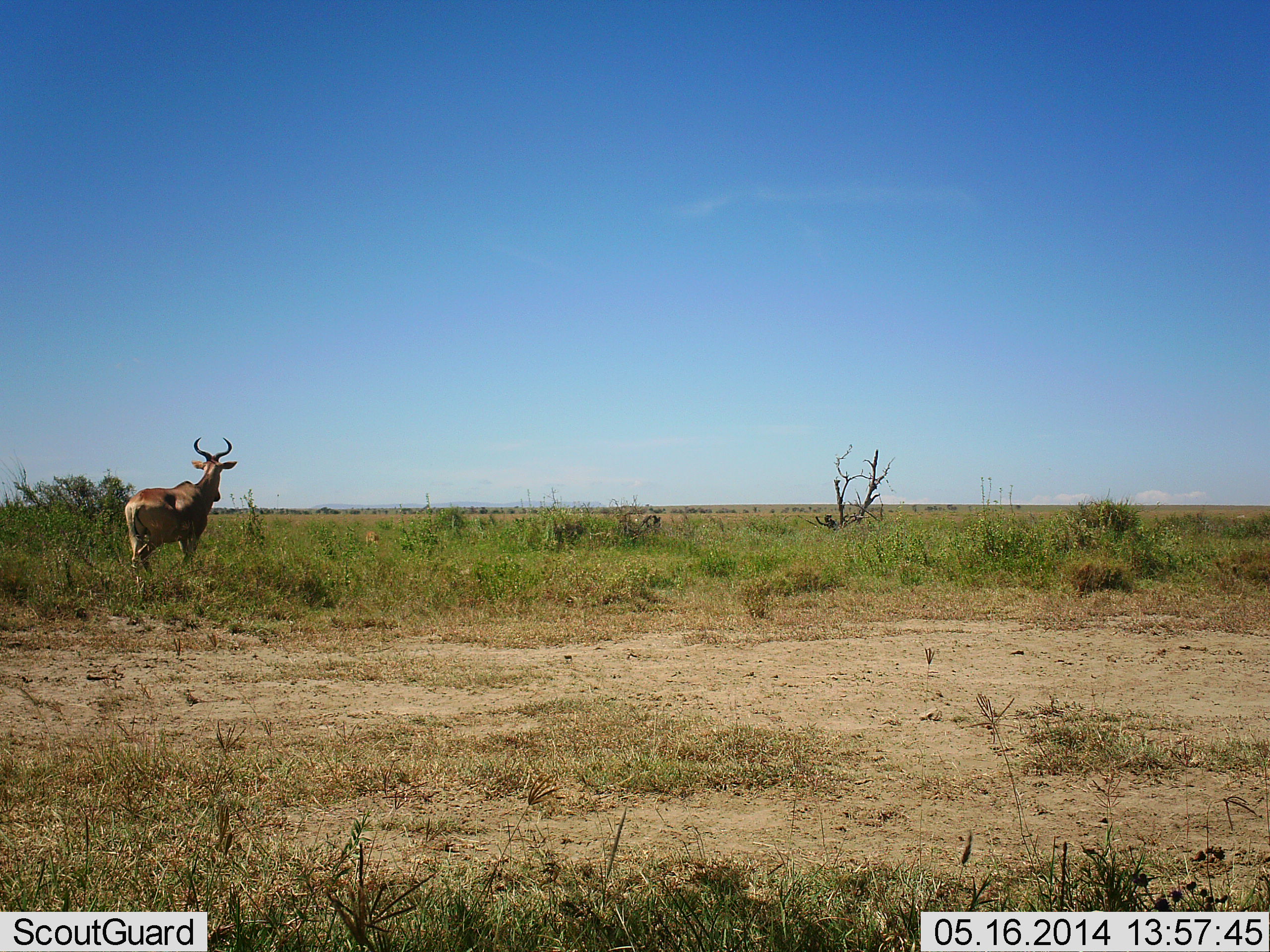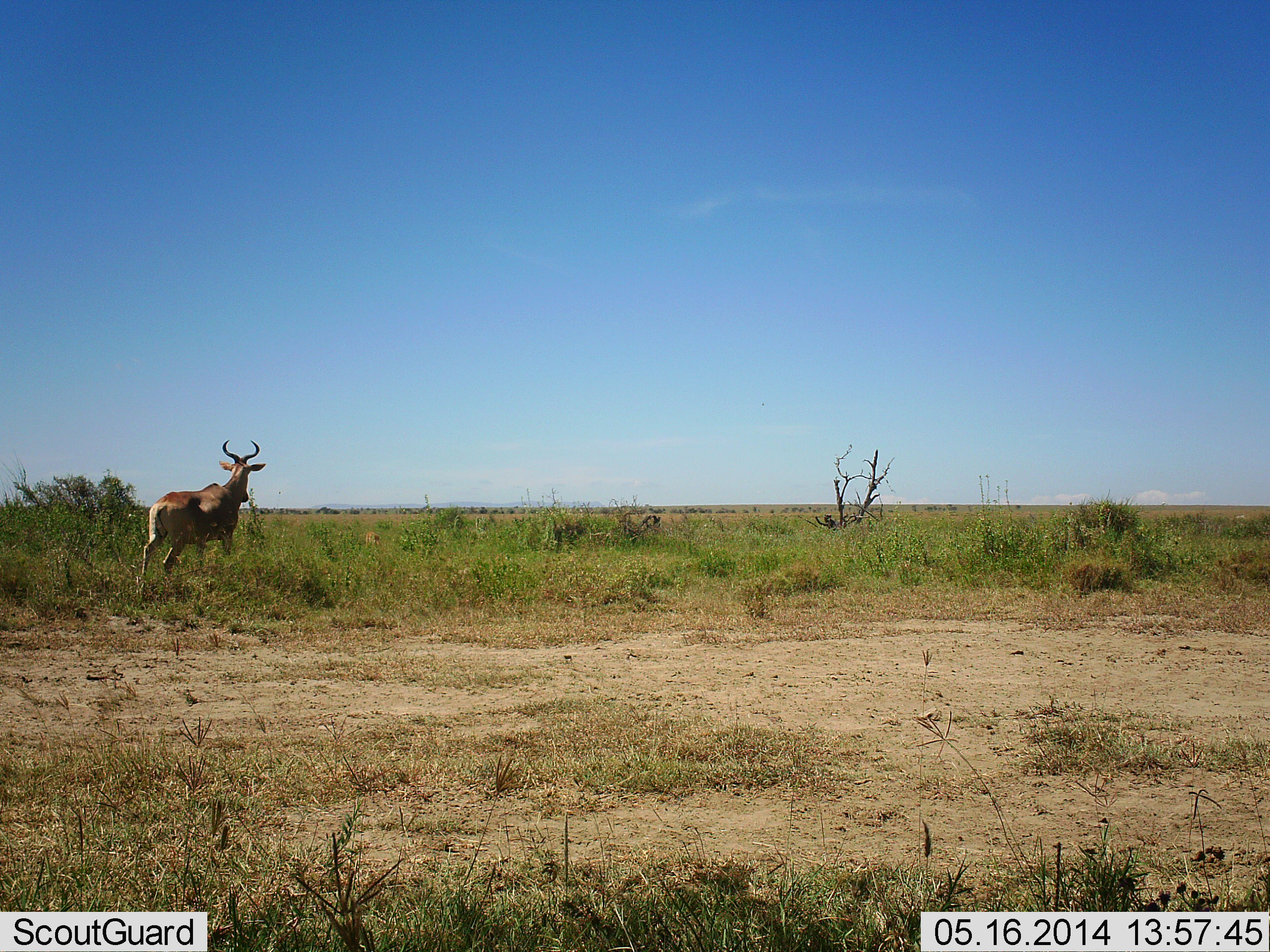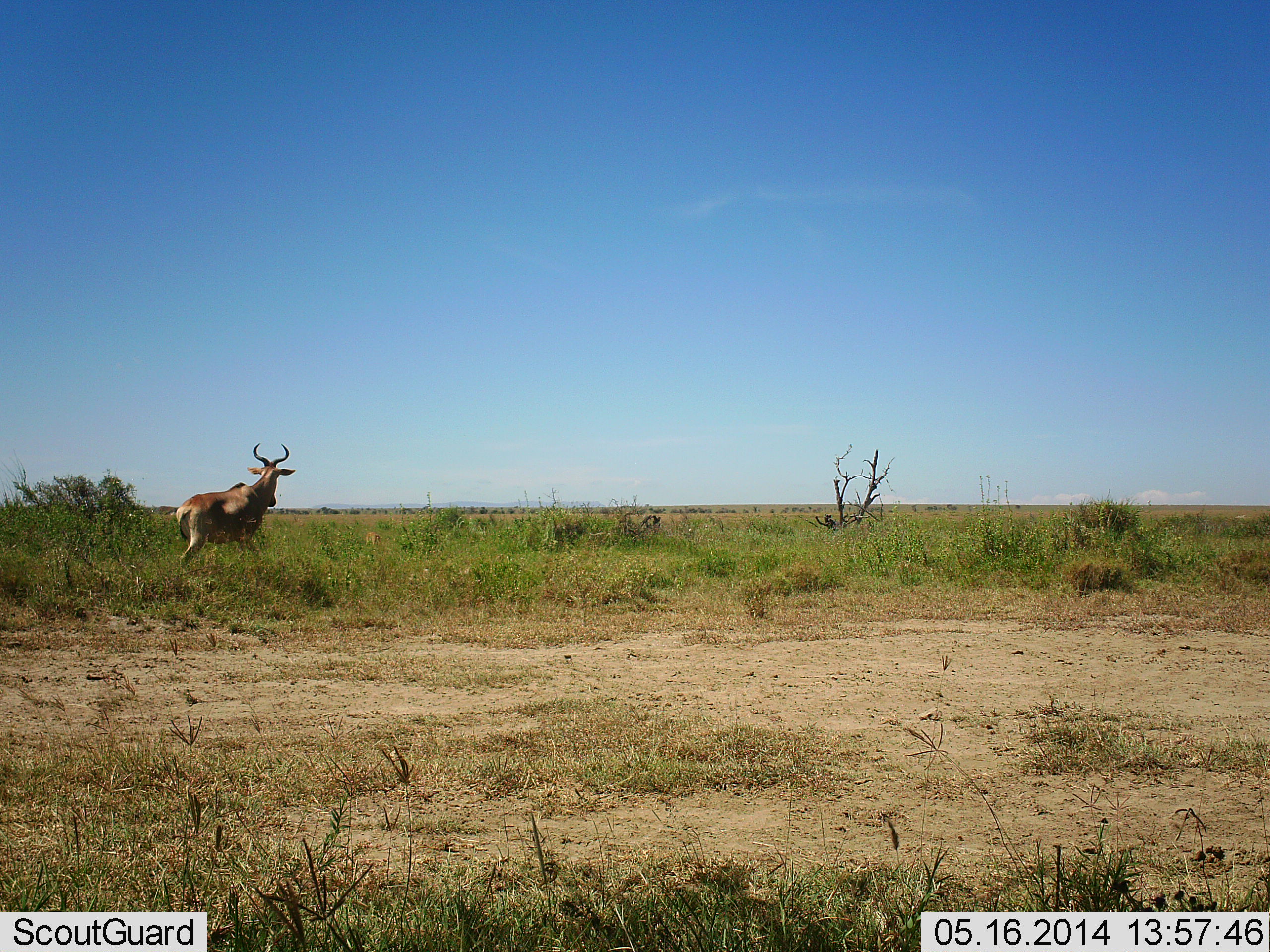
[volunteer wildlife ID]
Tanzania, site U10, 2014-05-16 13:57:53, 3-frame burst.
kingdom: Animalia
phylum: Chordata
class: Mammalia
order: Artiodactyla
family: Bovidae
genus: Alcelaphus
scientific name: Alcelaphus buselaphus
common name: hartebeest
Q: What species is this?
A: Hartebeest (Alcelaphus buselaphus).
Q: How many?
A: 1.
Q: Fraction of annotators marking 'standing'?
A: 30%.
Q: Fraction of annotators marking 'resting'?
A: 0%.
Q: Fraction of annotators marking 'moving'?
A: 70%.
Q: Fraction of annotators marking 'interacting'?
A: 0%.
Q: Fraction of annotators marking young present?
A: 0%.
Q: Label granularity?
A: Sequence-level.